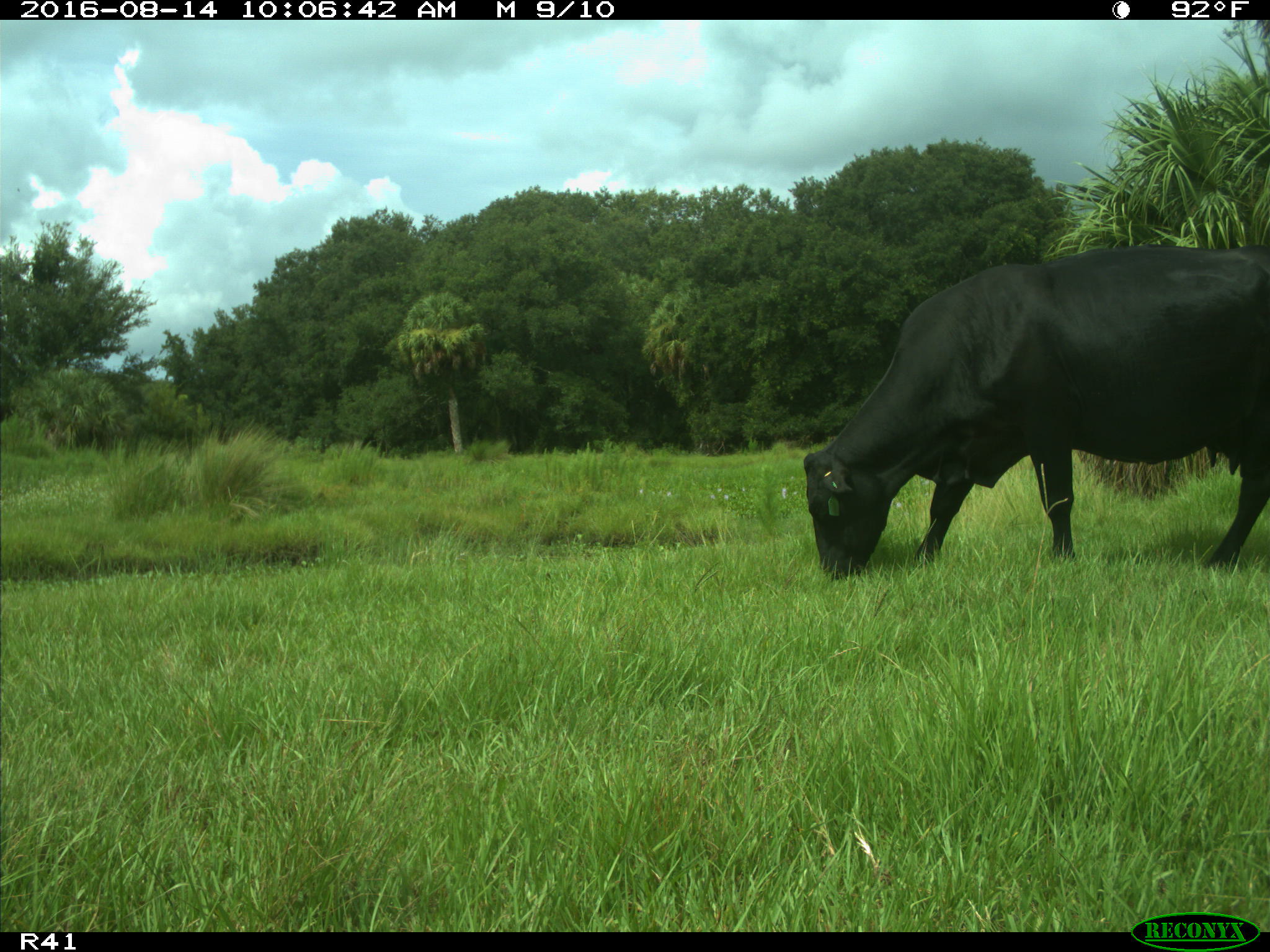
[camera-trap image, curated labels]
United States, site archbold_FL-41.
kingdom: Animalia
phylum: Chordata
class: Mammalia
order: Artiodactyla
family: Bovidae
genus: Bos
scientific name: Bos taurus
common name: domestic cow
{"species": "Bos taurus (domestic cow)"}